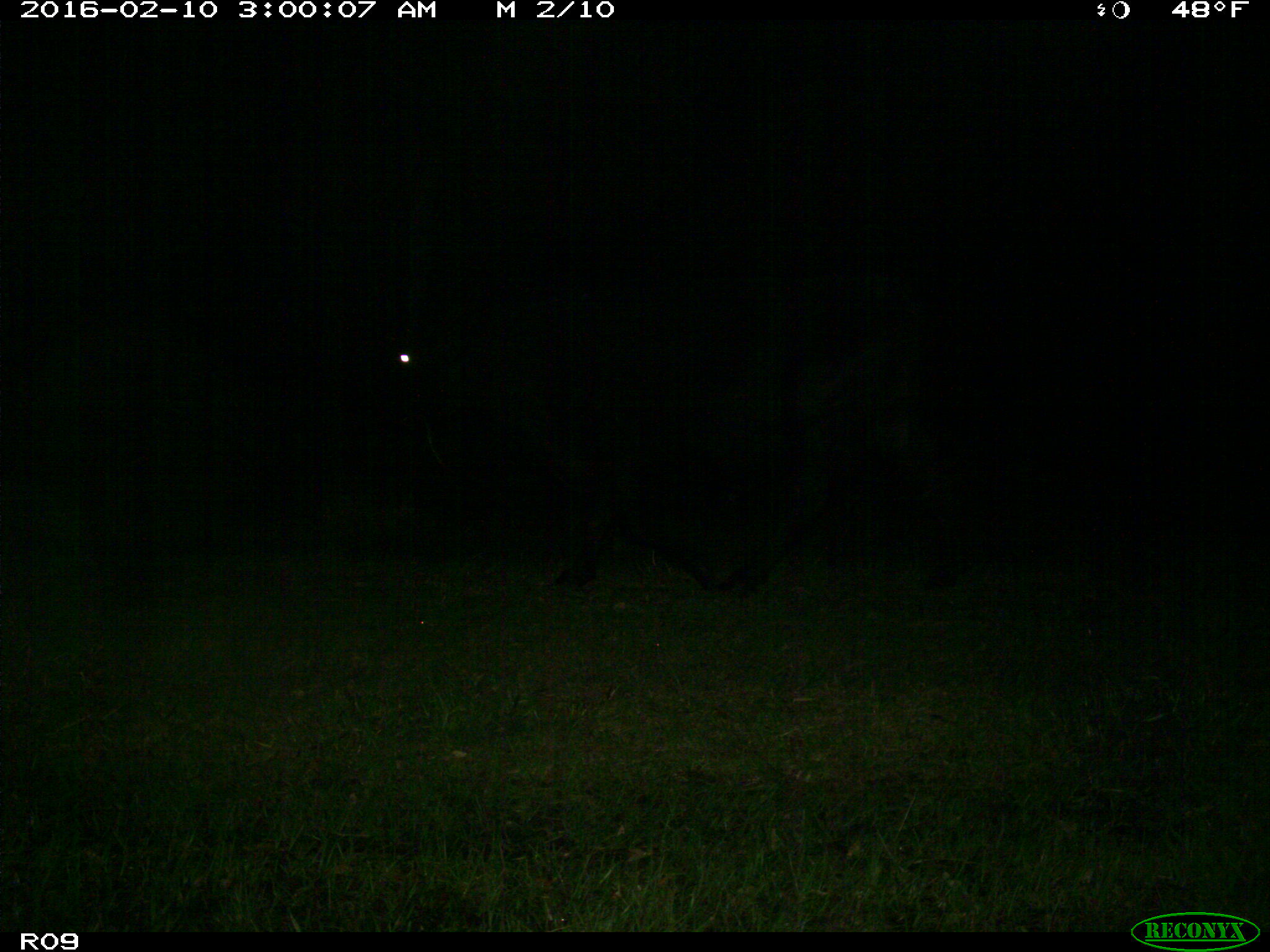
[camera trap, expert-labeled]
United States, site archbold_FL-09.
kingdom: Animalia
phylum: Chordata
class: Mammalia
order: Artiodactyla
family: Bovidae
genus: Bos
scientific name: Bos taurus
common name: domestic cow